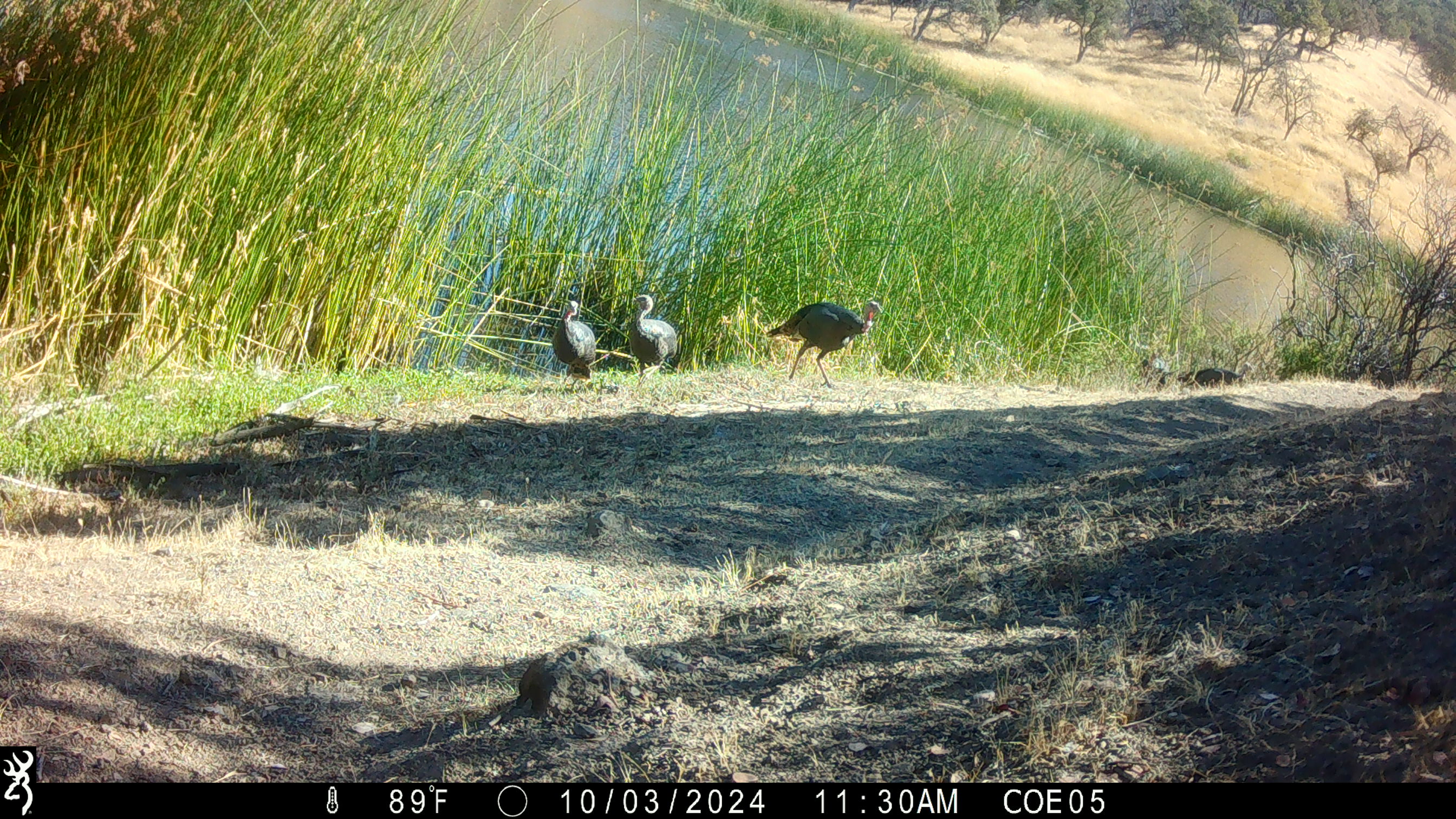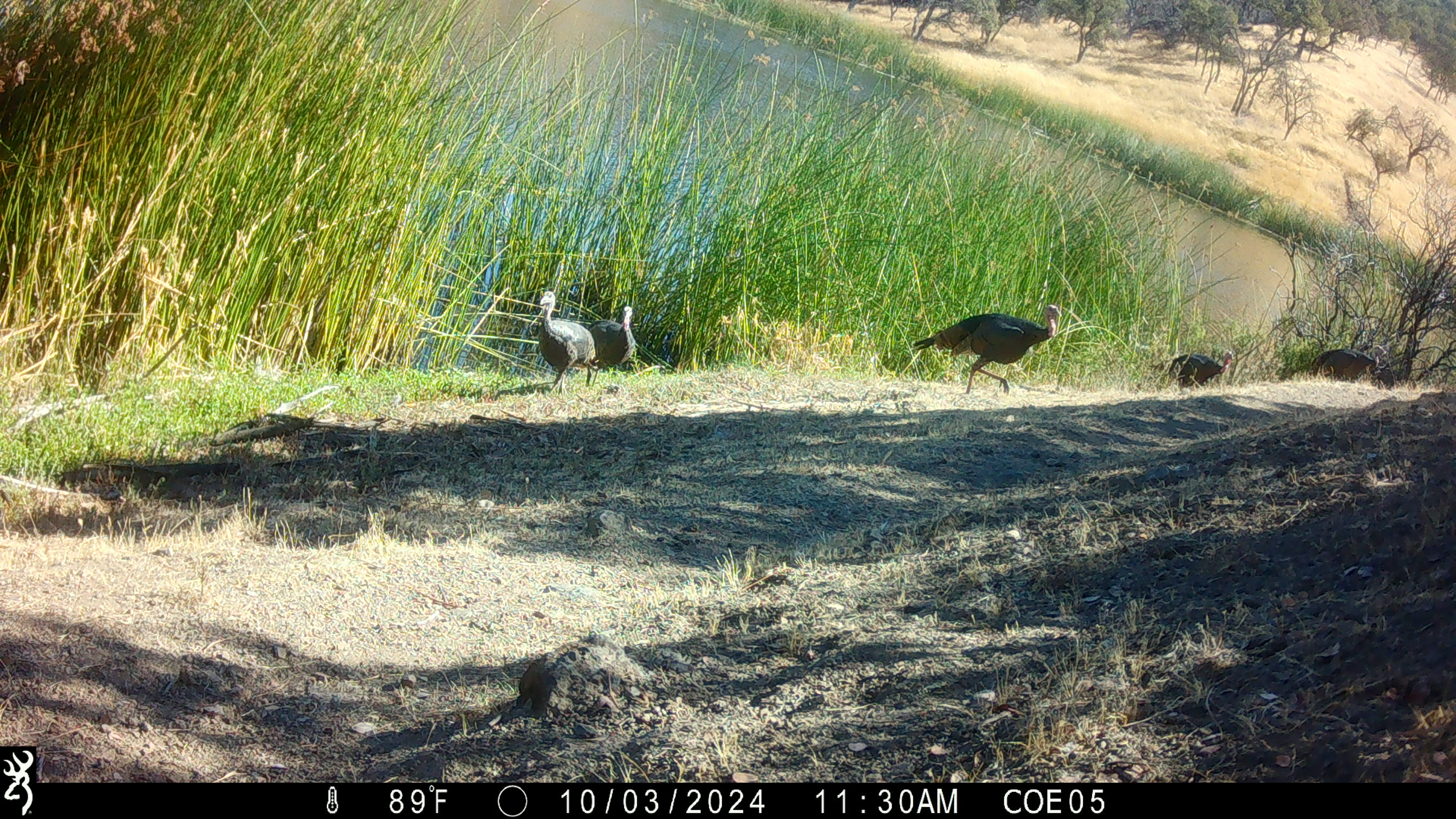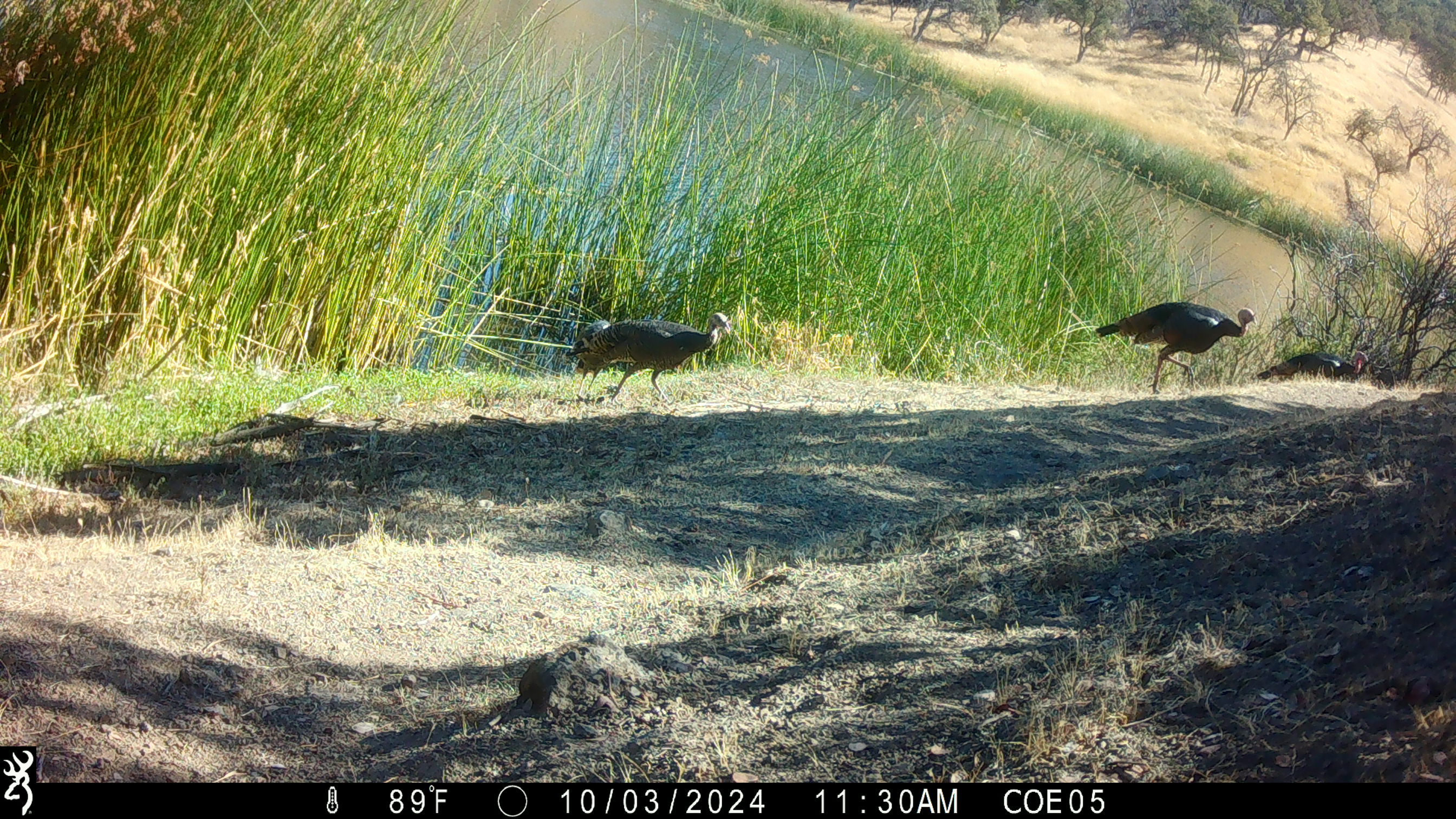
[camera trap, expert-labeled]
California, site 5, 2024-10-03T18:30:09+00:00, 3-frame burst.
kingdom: Animalia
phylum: Chordata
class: Aves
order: Galliformes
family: Phasianidae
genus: Meleagris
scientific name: Meleagris gallopavo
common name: turkey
Turkey (Meleagris gallopavo).